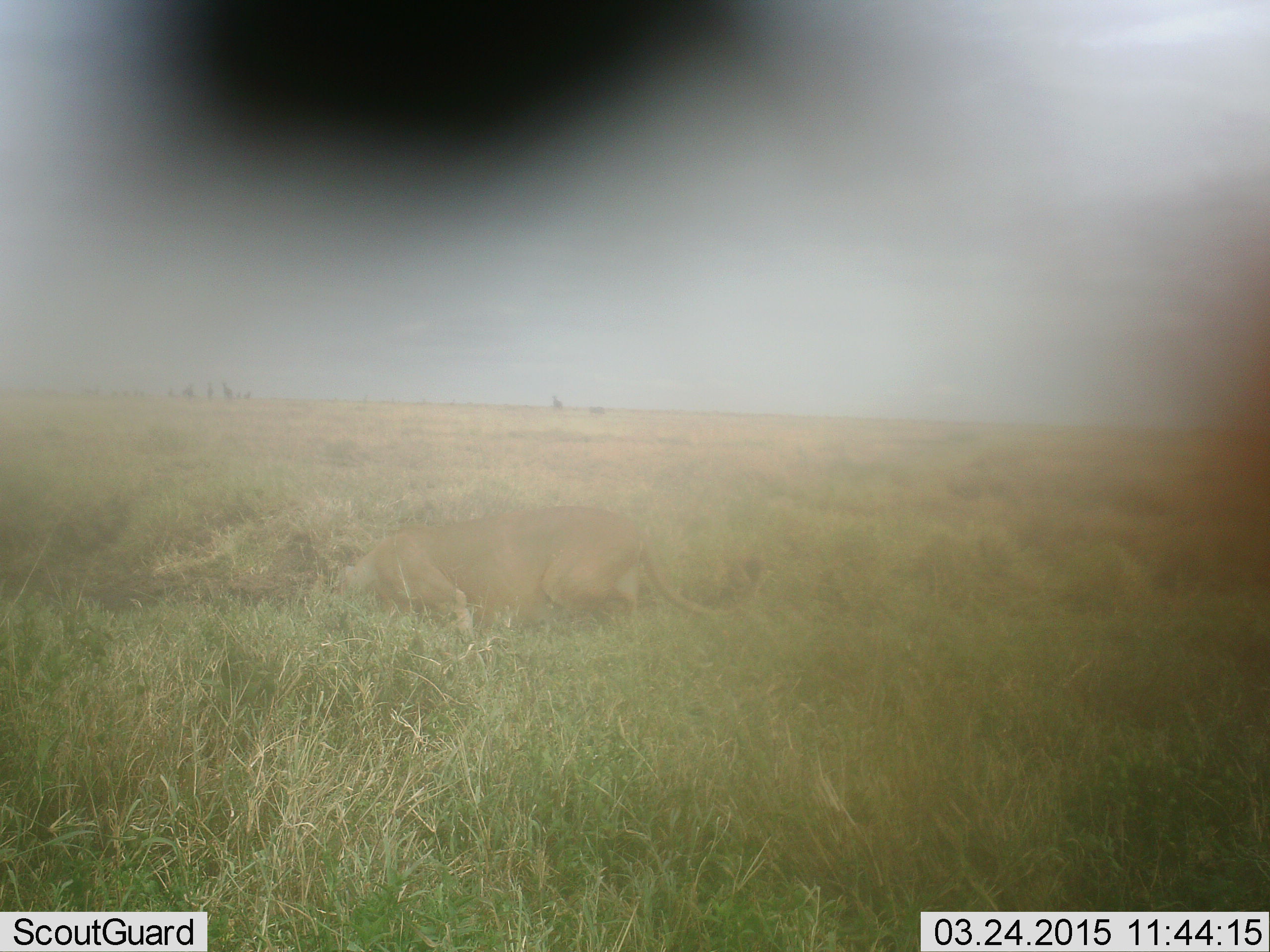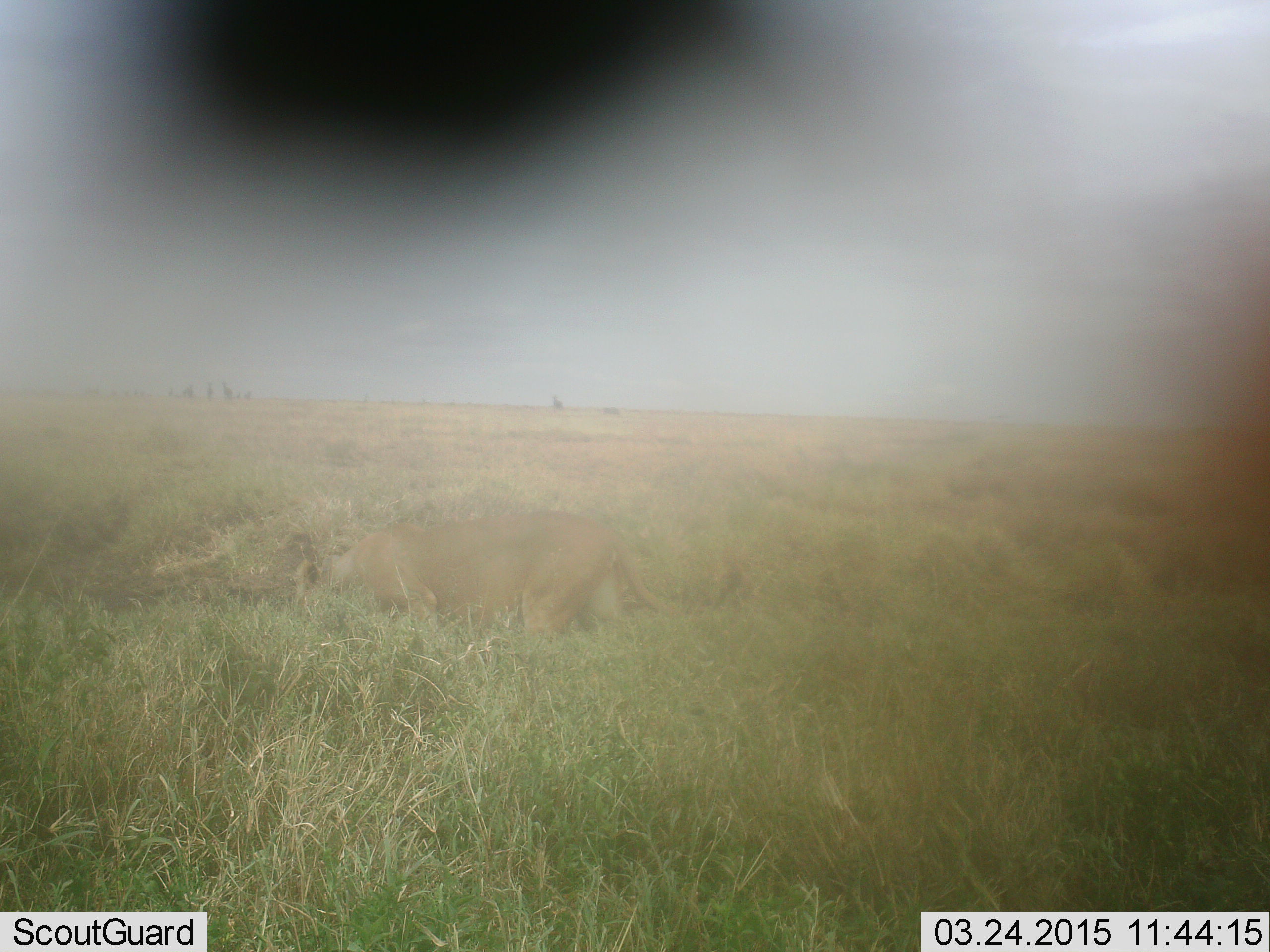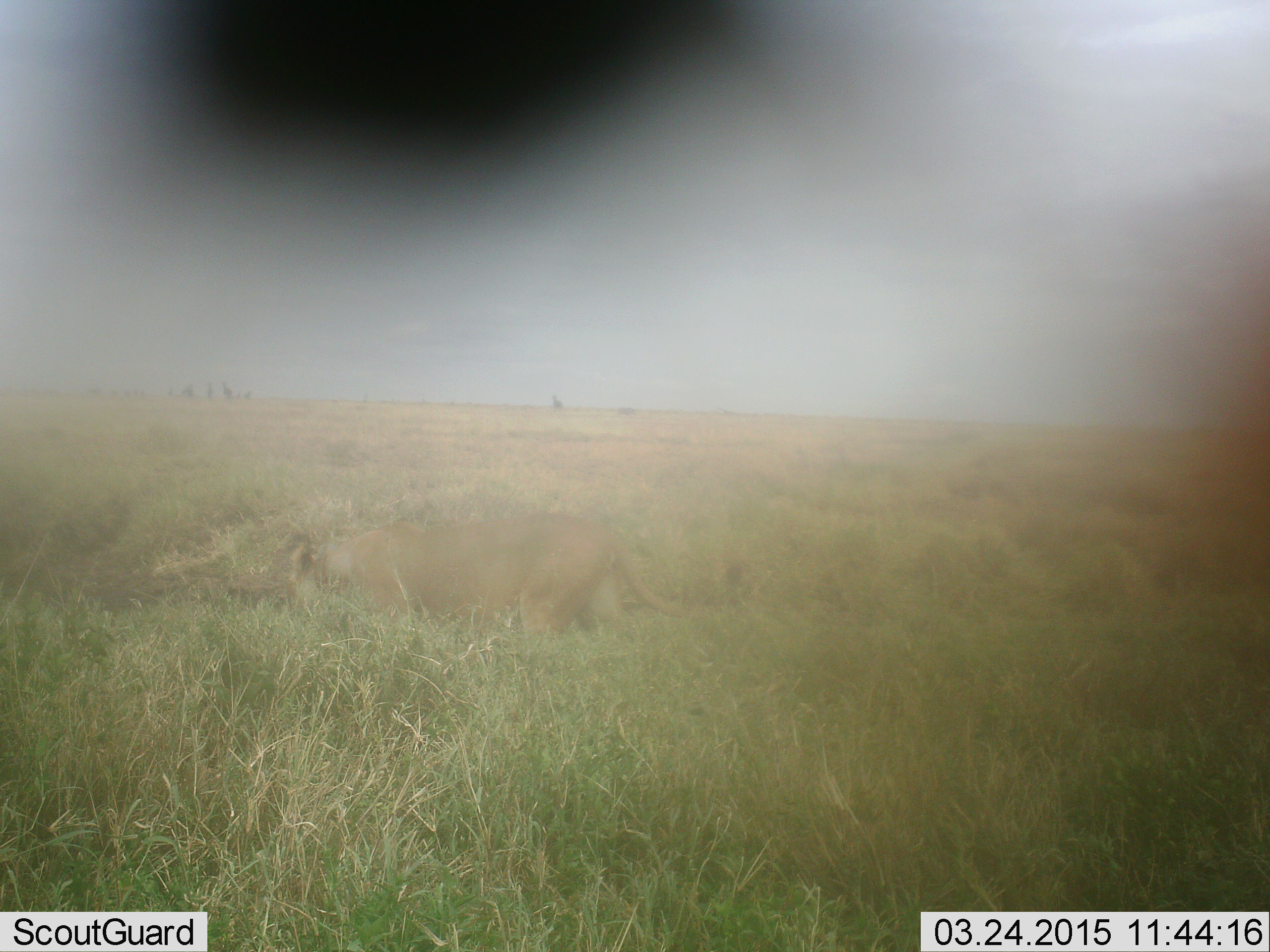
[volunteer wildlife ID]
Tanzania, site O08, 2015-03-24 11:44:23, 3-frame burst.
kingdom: Animalia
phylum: Chordata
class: Mammalia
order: Carnivora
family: Felidae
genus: Panthera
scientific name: Panthera leo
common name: lion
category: lionfemale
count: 1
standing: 42%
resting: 0%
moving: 58%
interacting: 0%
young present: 0%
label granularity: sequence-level